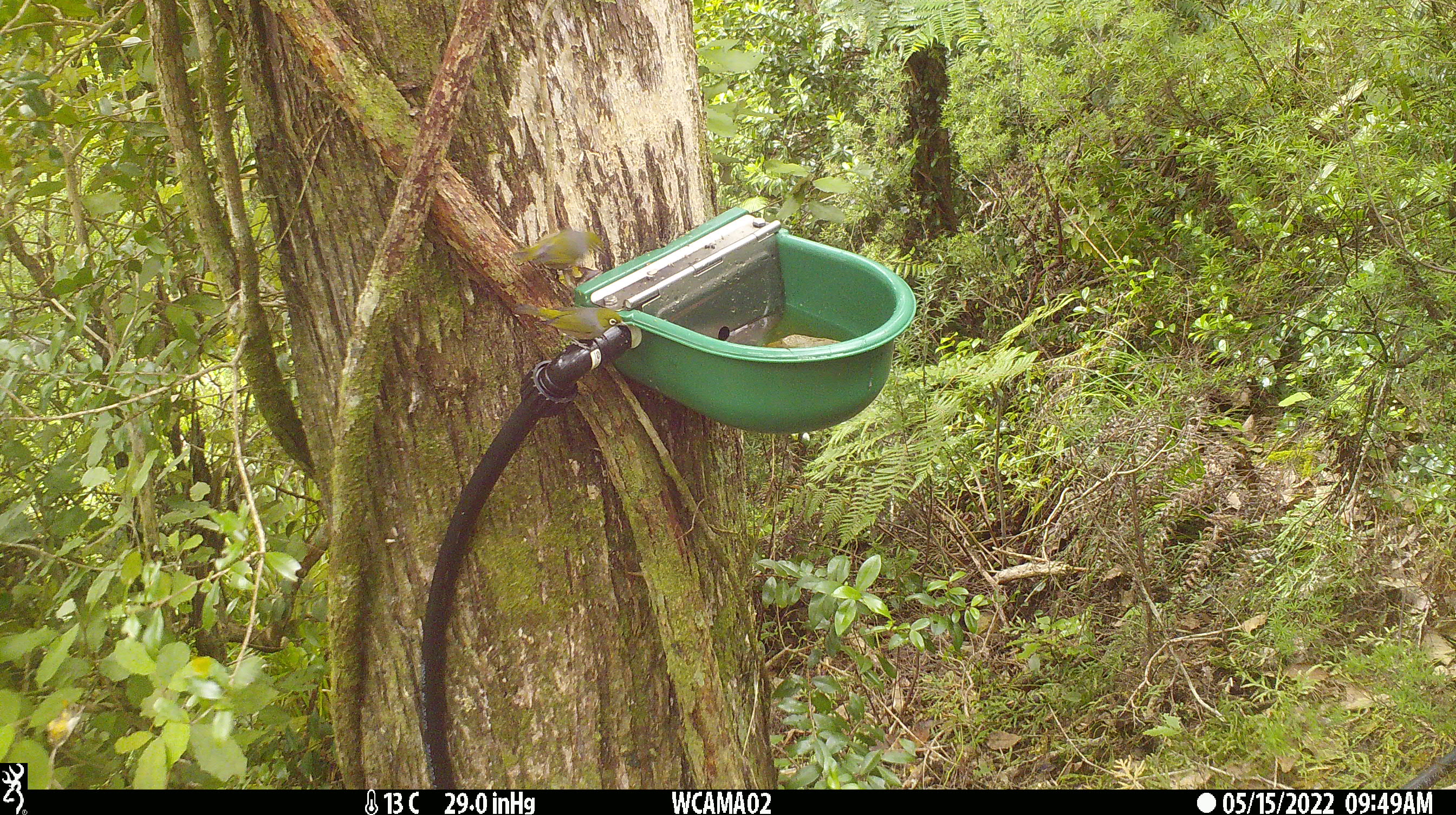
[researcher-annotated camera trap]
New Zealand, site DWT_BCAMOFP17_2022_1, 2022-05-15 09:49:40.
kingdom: Animalia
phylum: Chordata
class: Aves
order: Passeriformes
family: Zosteropidae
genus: Zosterops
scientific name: Zosterops lateralis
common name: silvereye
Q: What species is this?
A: Silvereye (Zosterops lateralis).